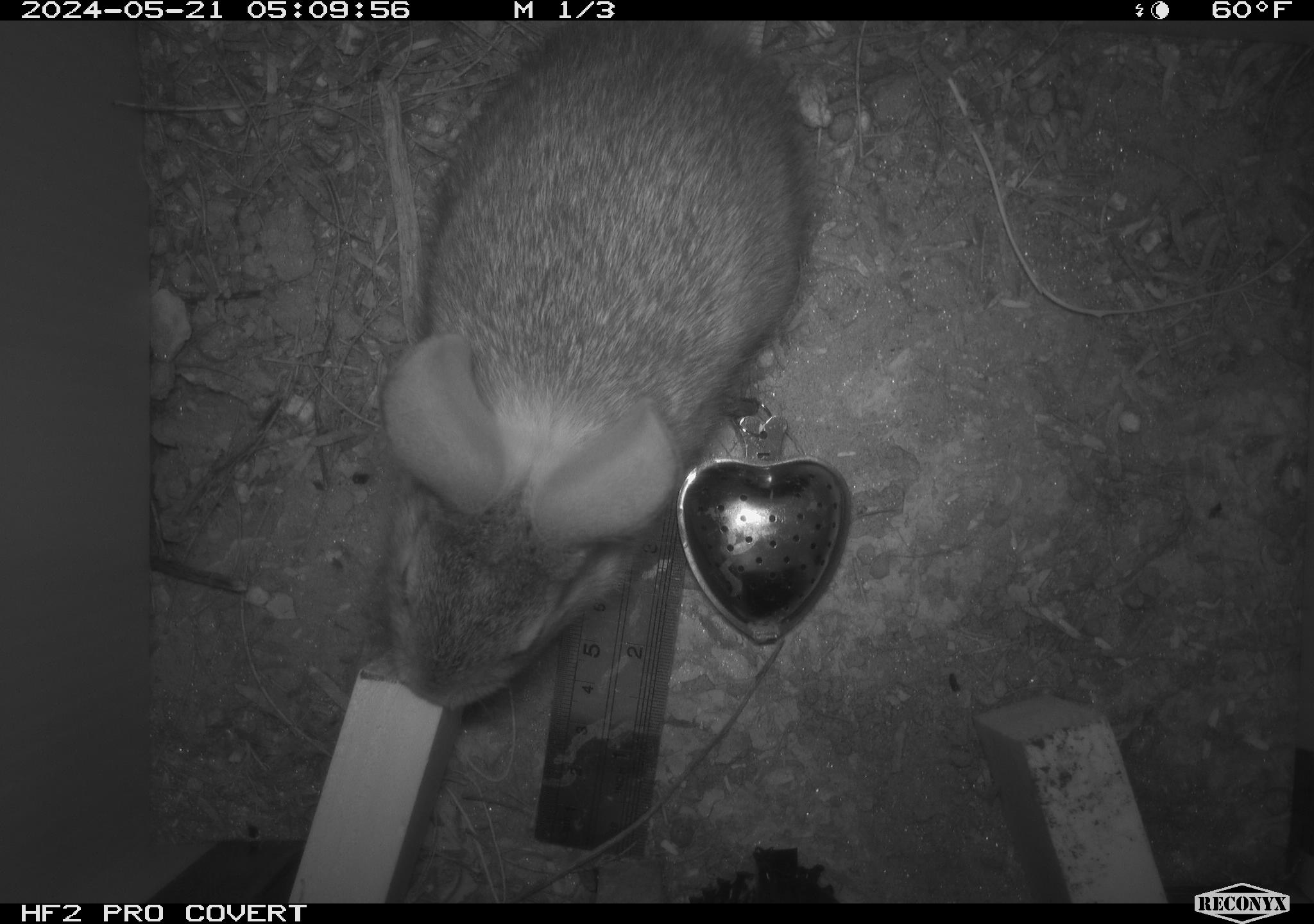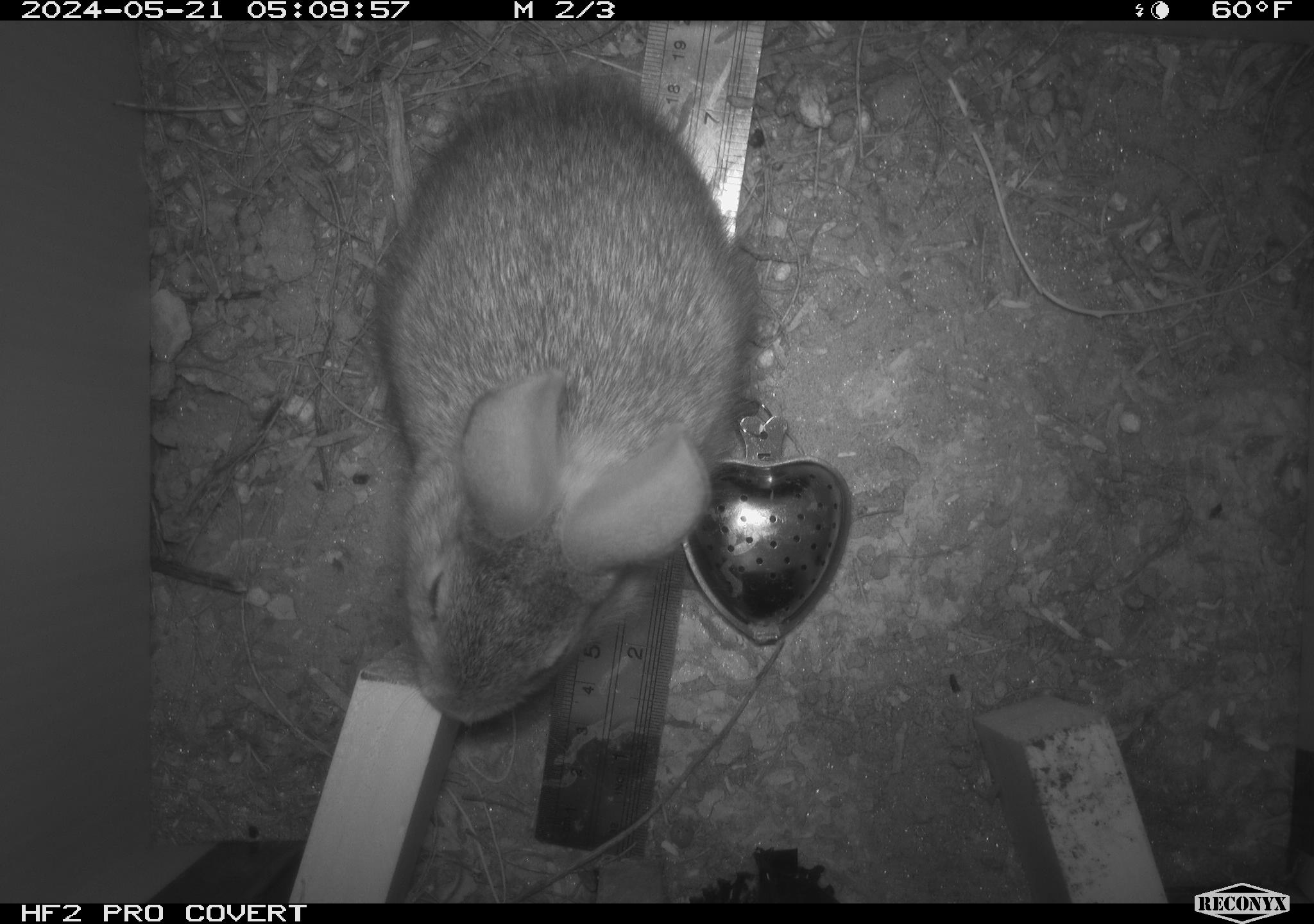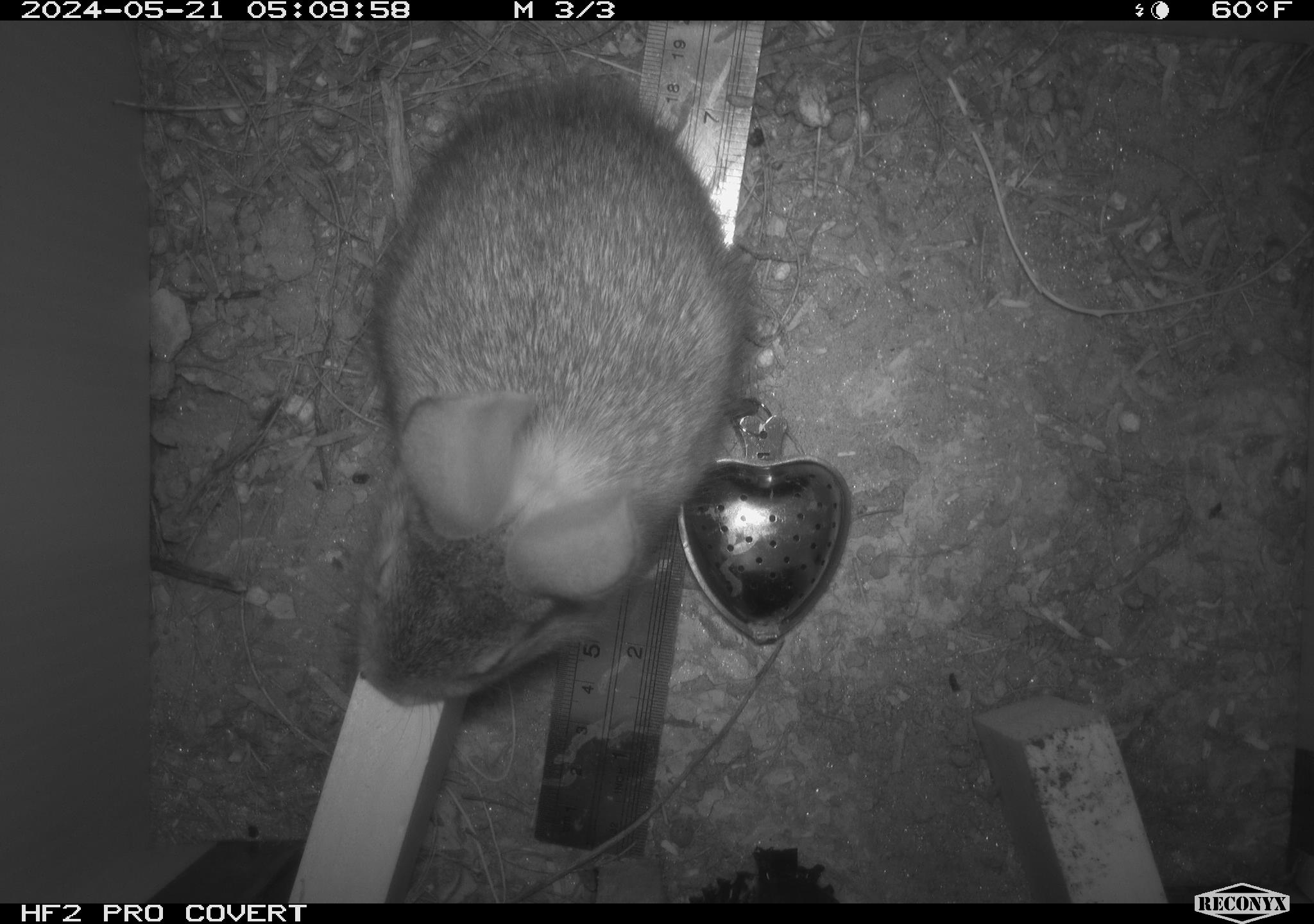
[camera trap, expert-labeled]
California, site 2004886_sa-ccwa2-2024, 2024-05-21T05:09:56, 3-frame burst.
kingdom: Animalia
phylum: Chordata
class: Mammalia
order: Lagomorpha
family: Leporidae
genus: Sylvilagus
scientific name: Sylvilagus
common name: cottontail rabbits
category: sylvilagus species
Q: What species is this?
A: Sylvilagus species (cottontail rabbits) (Sylvilagus).